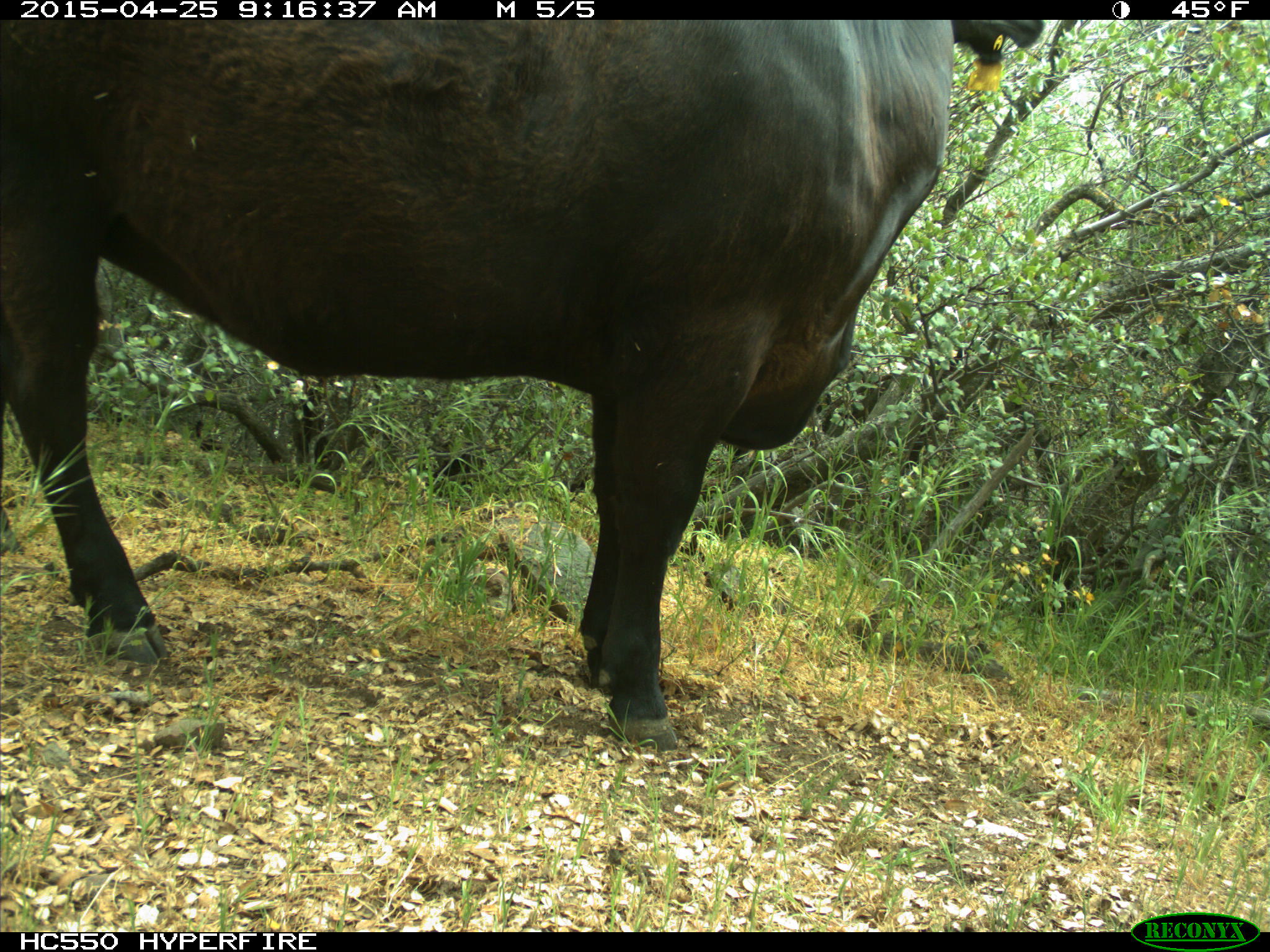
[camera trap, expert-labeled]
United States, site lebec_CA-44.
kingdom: Animalia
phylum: Chordata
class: Mammalia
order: Artiodactyla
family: Suidae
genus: Sus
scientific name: Sus scrofa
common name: wild boar